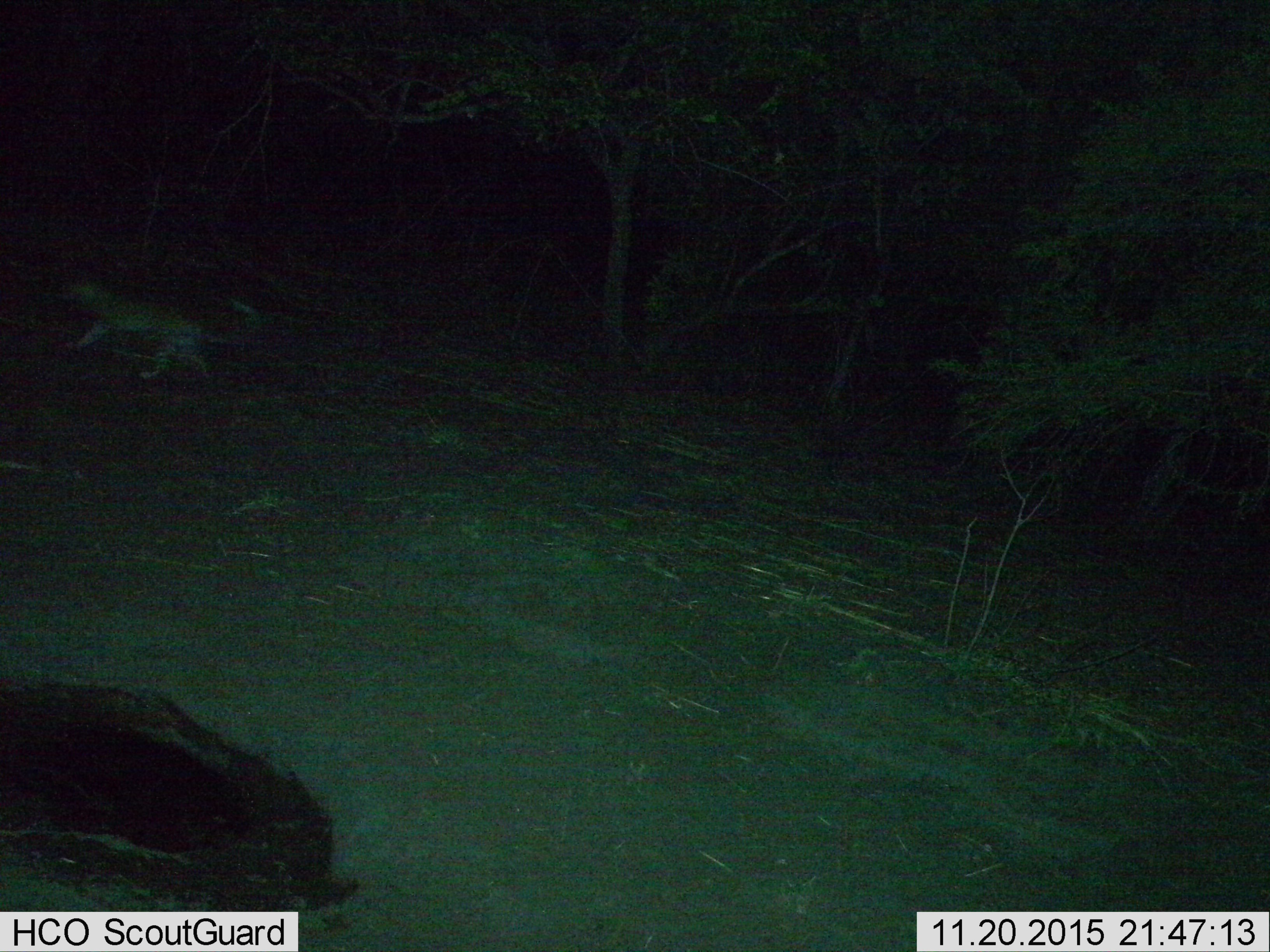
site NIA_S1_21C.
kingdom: Animalia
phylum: Chordata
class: Mammalia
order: Carnivora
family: Felidae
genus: Panthera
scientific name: Panthera pardus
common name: leopard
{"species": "leopard (Panthera pardus)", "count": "1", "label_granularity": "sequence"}